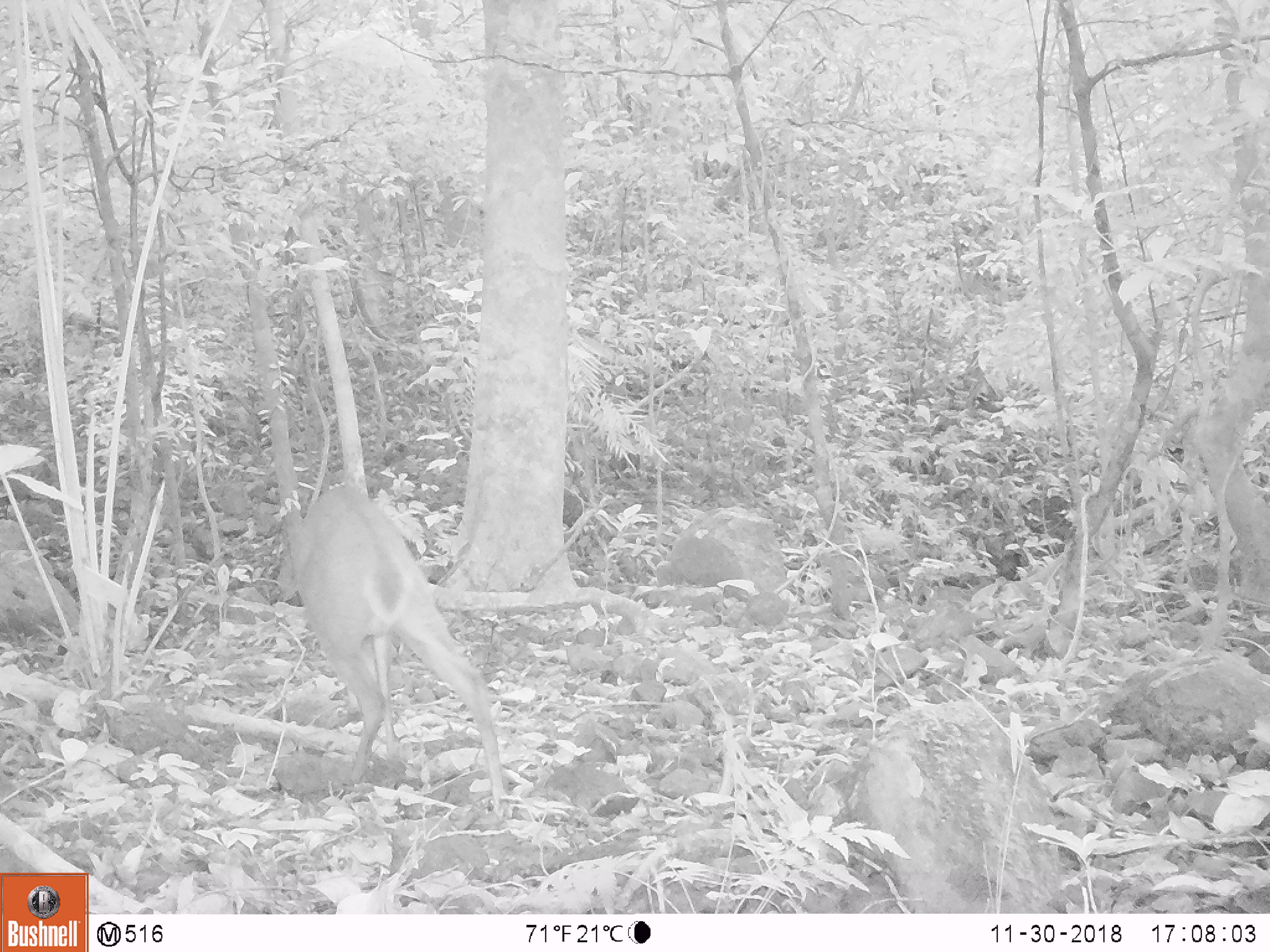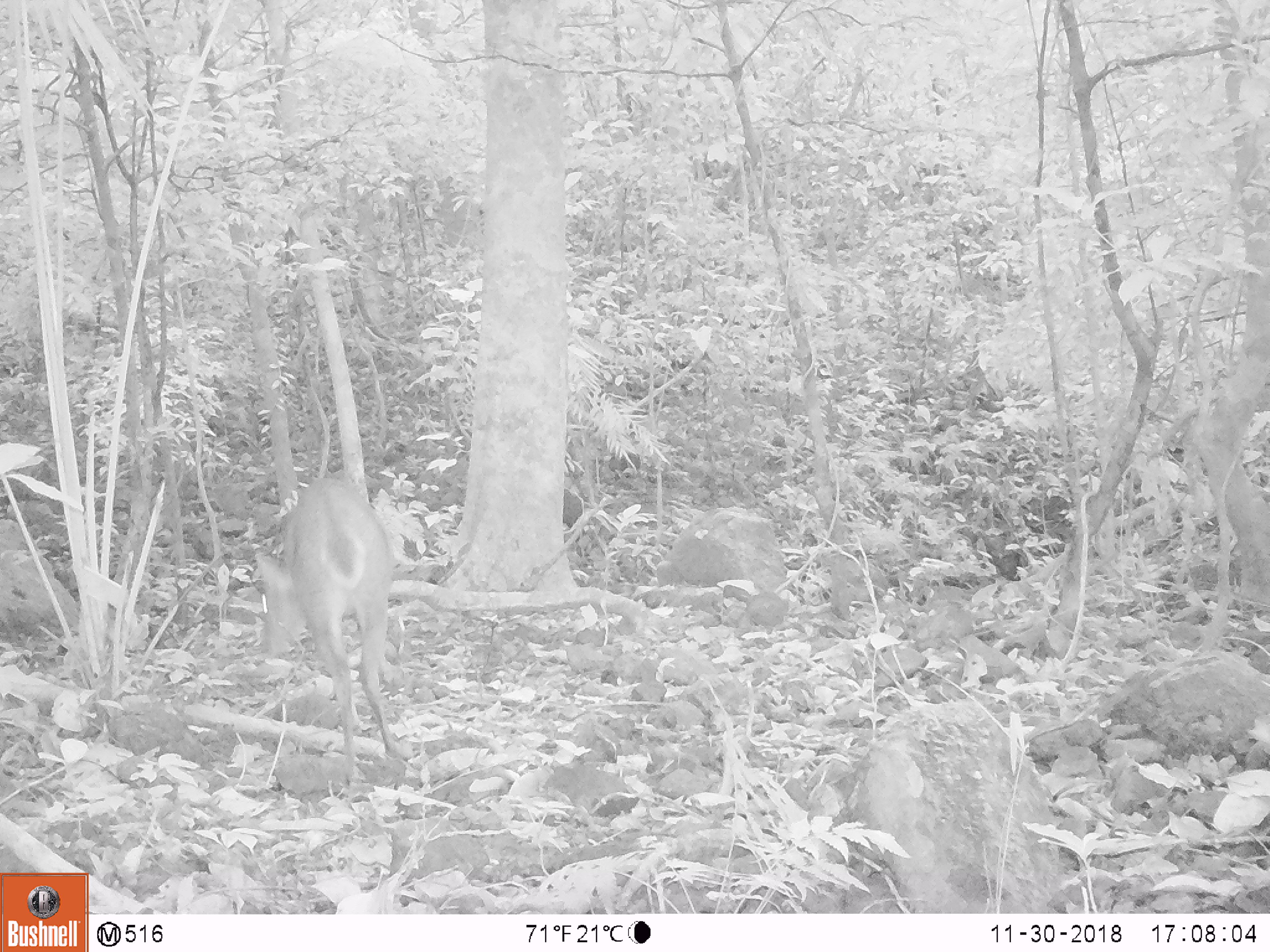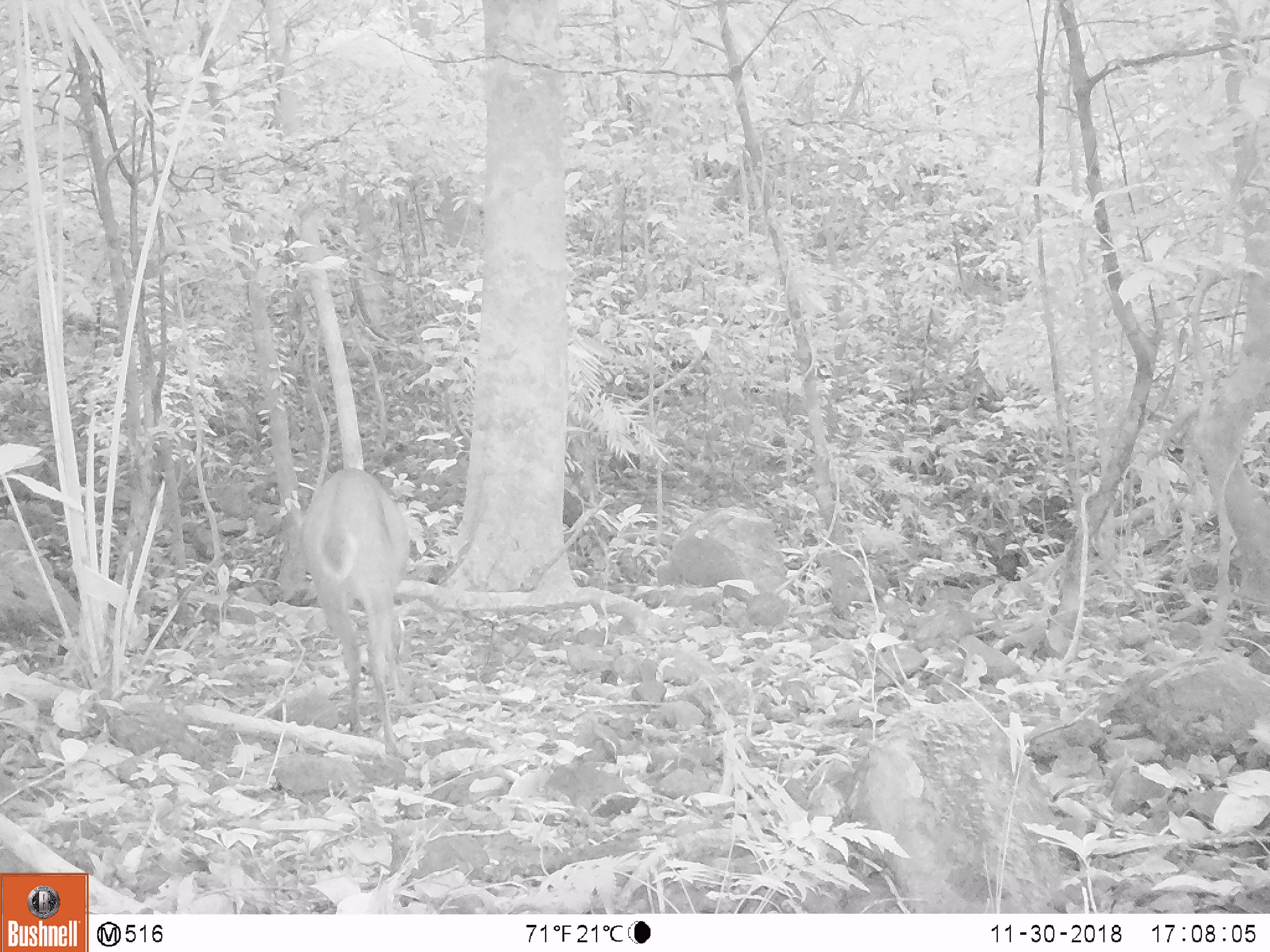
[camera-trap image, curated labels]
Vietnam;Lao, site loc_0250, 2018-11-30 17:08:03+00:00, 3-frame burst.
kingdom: Animalia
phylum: Chordata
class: Mammalia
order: Artiodactyla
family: Cervidae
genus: Muntiacus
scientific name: Muntiacus vuquangensis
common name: large-antlered muntjac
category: large antlered muntjac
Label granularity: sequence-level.